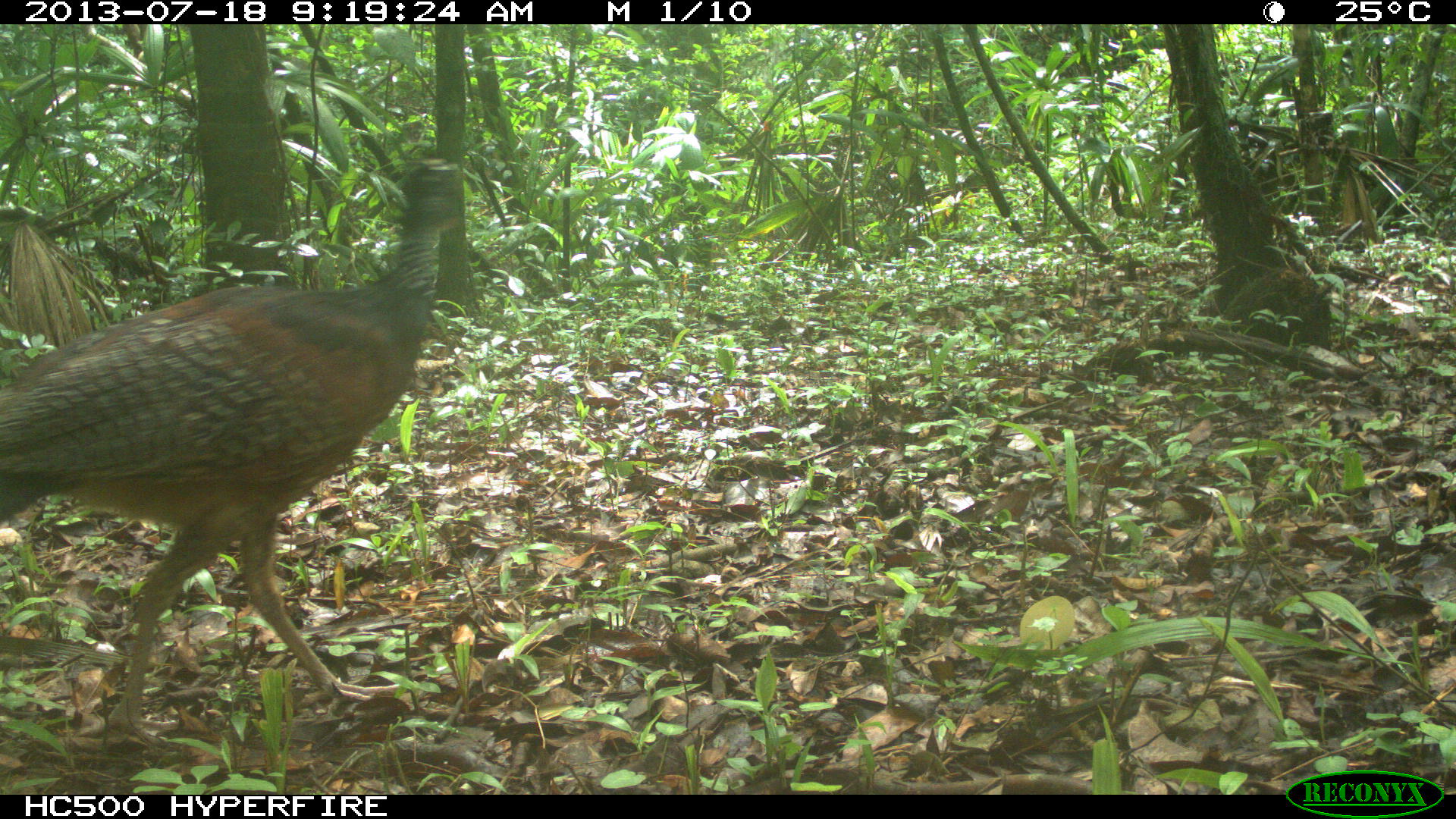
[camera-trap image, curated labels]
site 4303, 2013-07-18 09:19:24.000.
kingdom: Animalia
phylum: Chordata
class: Aves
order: Galliformes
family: Cracidae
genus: Crax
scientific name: Crax rubra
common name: great curassow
Crax rubra (great curassow), count 1, sex female.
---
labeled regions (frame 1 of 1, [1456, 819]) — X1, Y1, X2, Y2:
crax rubra: 0, 157, 465, 736